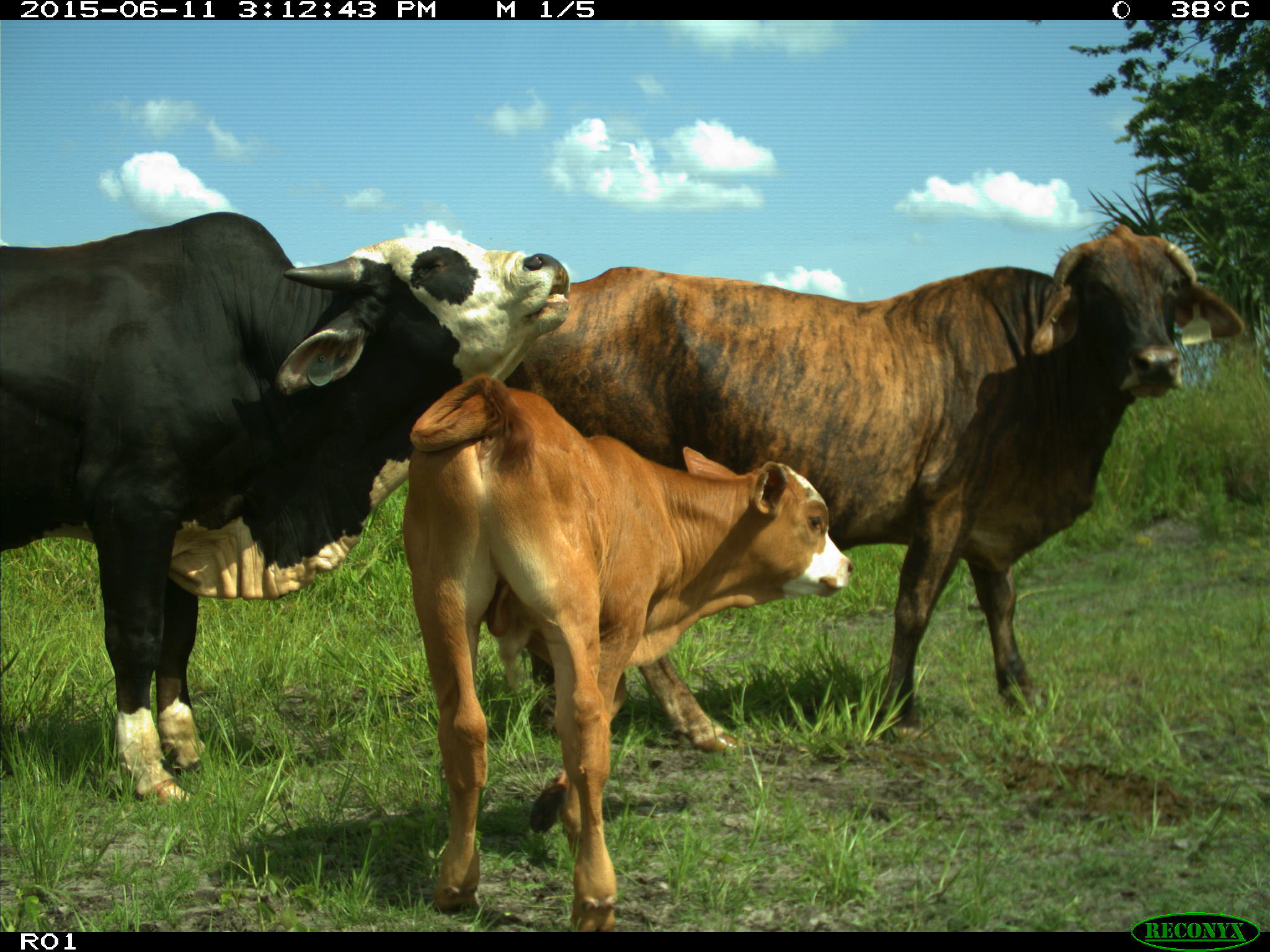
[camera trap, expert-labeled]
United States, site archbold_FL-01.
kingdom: Animalia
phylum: Chordata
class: Mammalia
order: Artiodactyla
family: Bovidae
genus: Bos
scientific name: Bos taurus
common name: domestic cow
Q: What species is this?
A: Bos taurus (domestic cow).